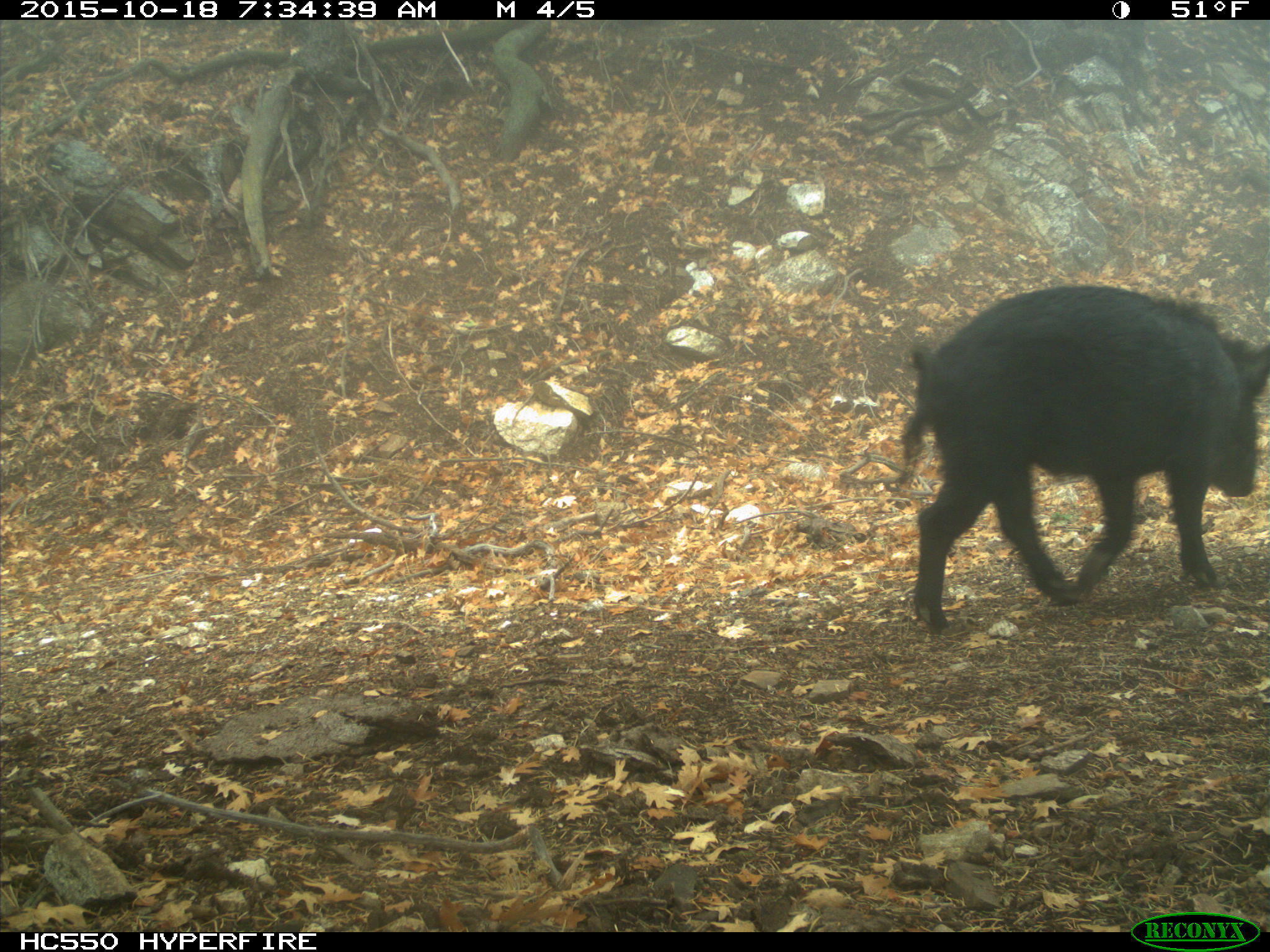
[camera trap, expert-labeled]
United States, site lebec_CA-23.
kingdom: Animalia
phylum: Chordata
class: Mammalia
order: Artiodactyla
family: Suidae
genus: Sus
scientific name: Sus scrofa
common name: wild boar